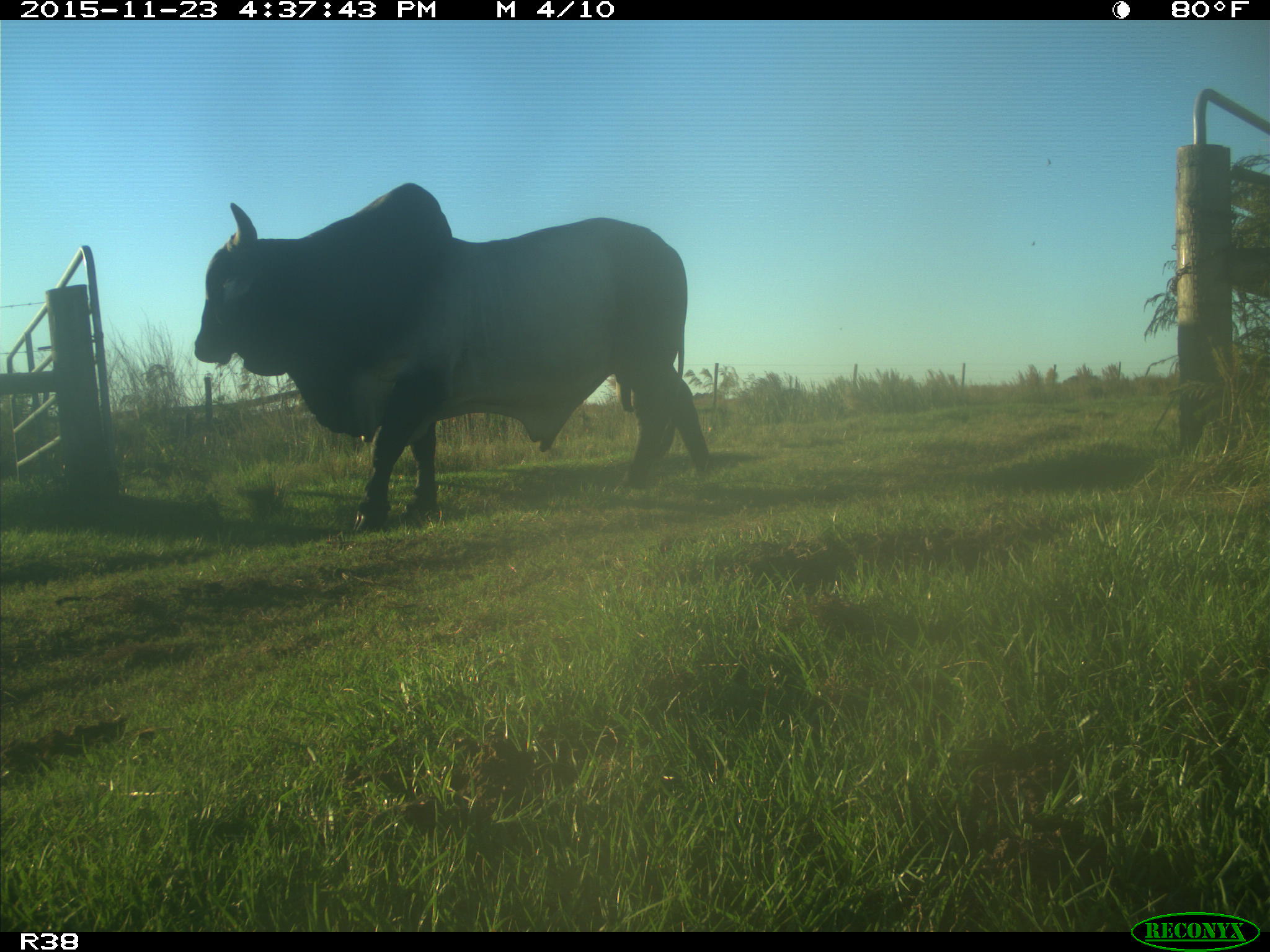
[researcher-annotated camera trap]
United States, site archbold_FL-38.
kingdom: Animalia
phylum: Chordata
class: Mammalia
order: Artiodactyla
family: Bovidae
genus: Bos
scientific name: Bos taurus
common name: domestic cow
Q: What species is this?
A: Bos taurus (domestic cow).